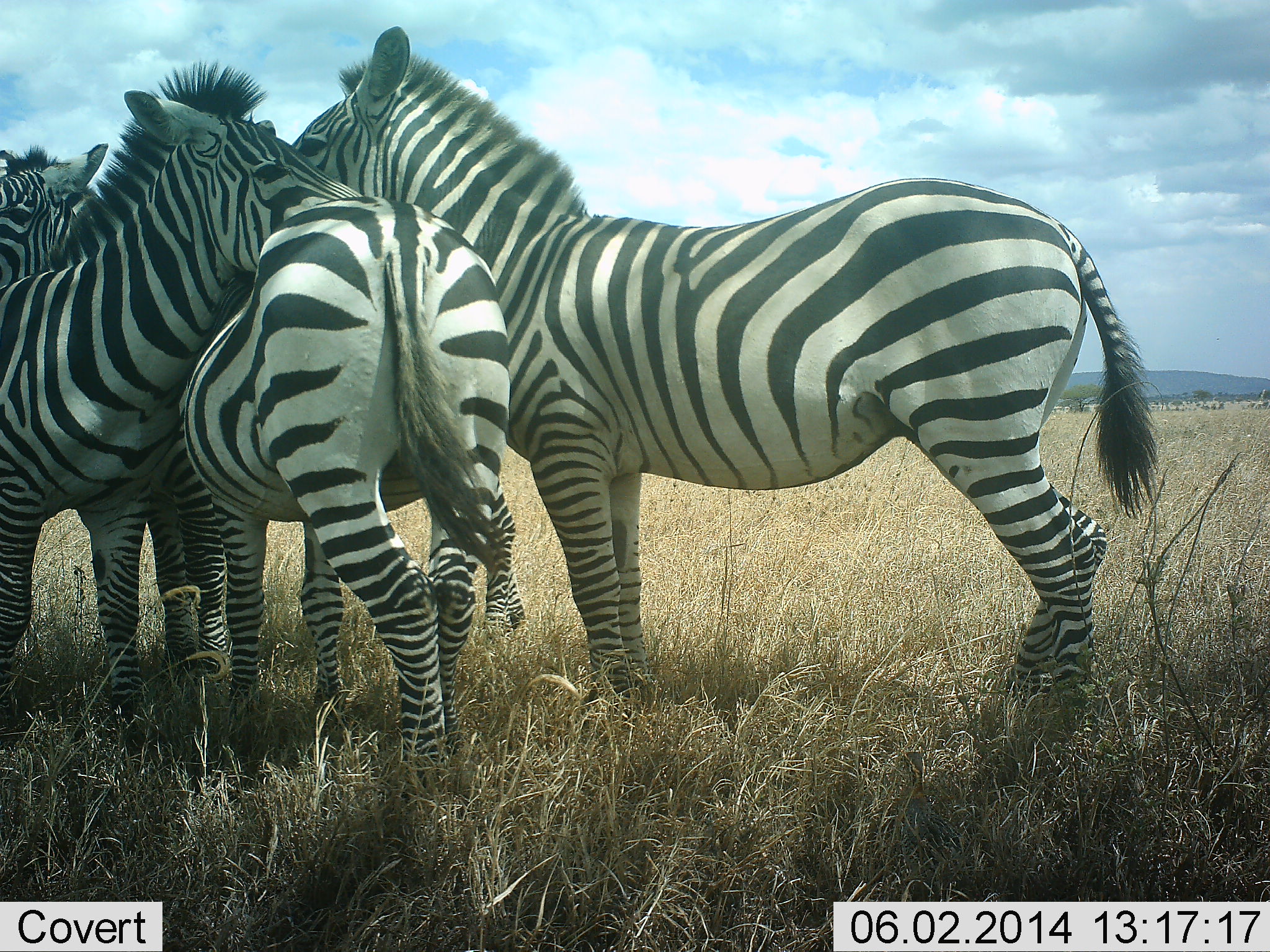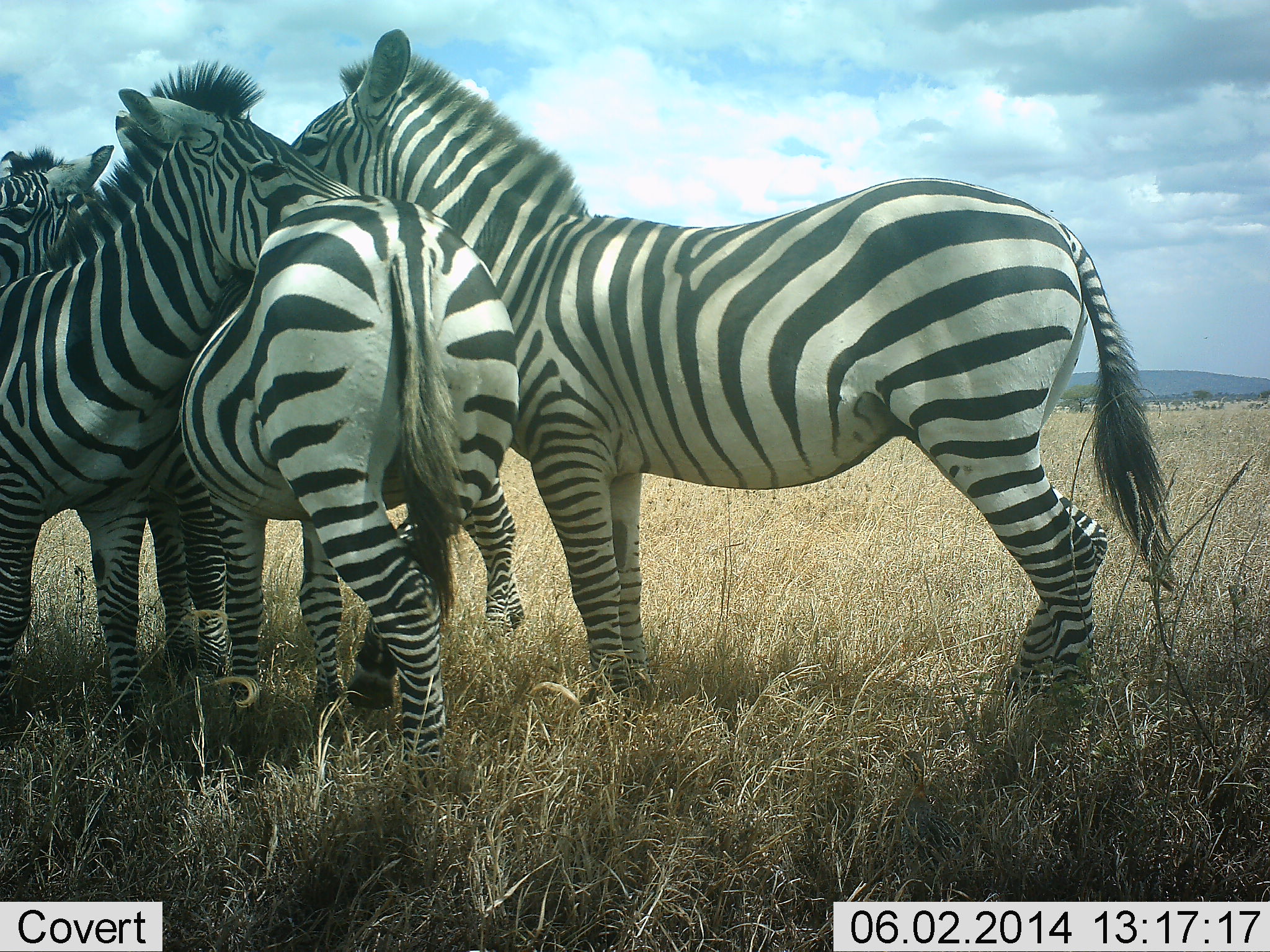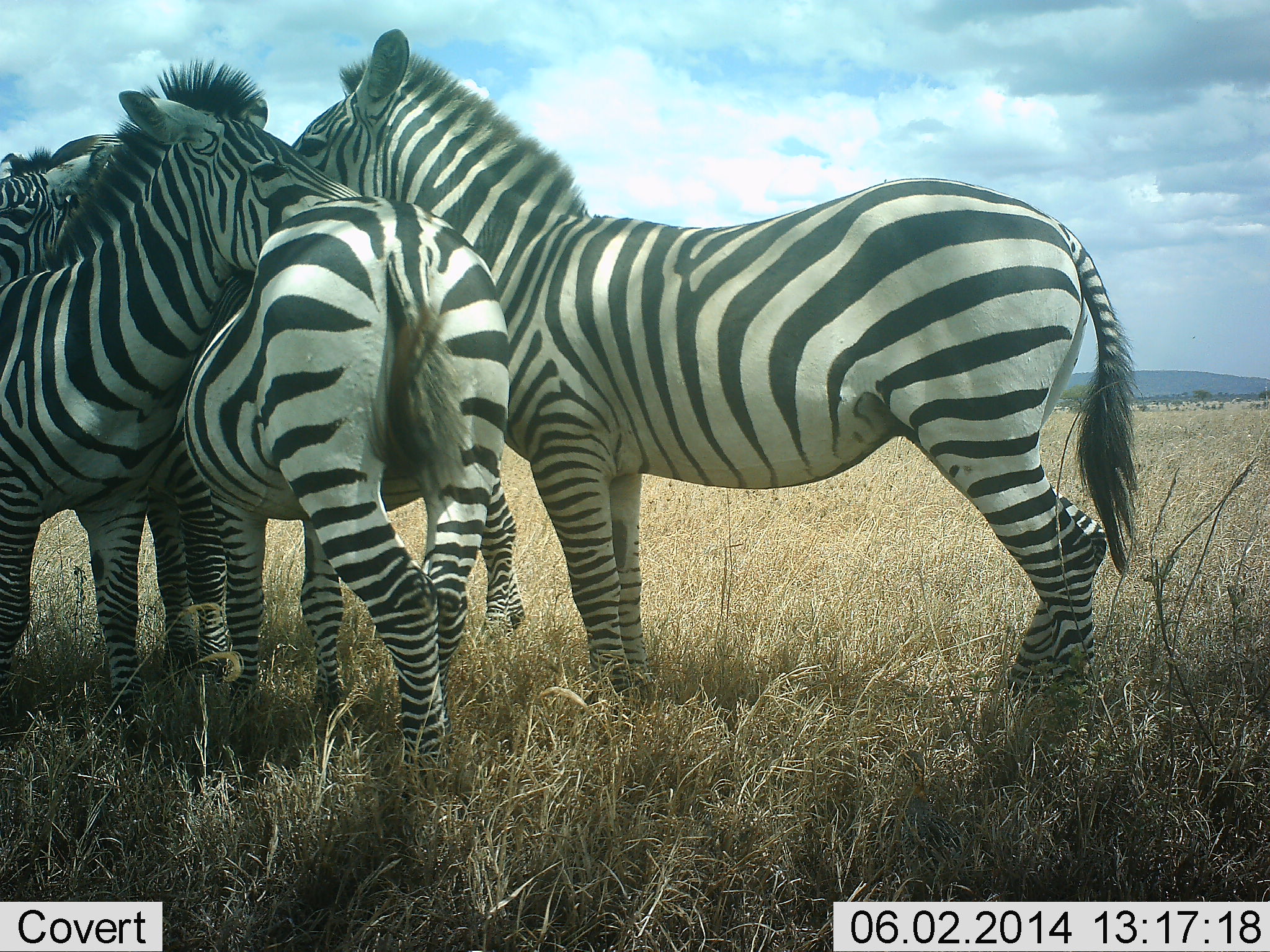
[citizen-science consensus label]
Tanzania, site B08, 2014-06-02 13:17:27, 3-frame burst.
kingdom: Animalia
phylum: Chordata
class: Mammalia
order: Perissodactyla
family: Equidae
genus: Equus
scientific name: Equus quagga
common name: plains zebra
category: zebra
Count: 4.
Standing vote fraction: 60%.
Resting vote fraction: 20%.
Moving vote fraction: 0%.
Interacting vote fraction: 80%.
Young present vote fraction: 0%.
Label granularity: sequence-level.